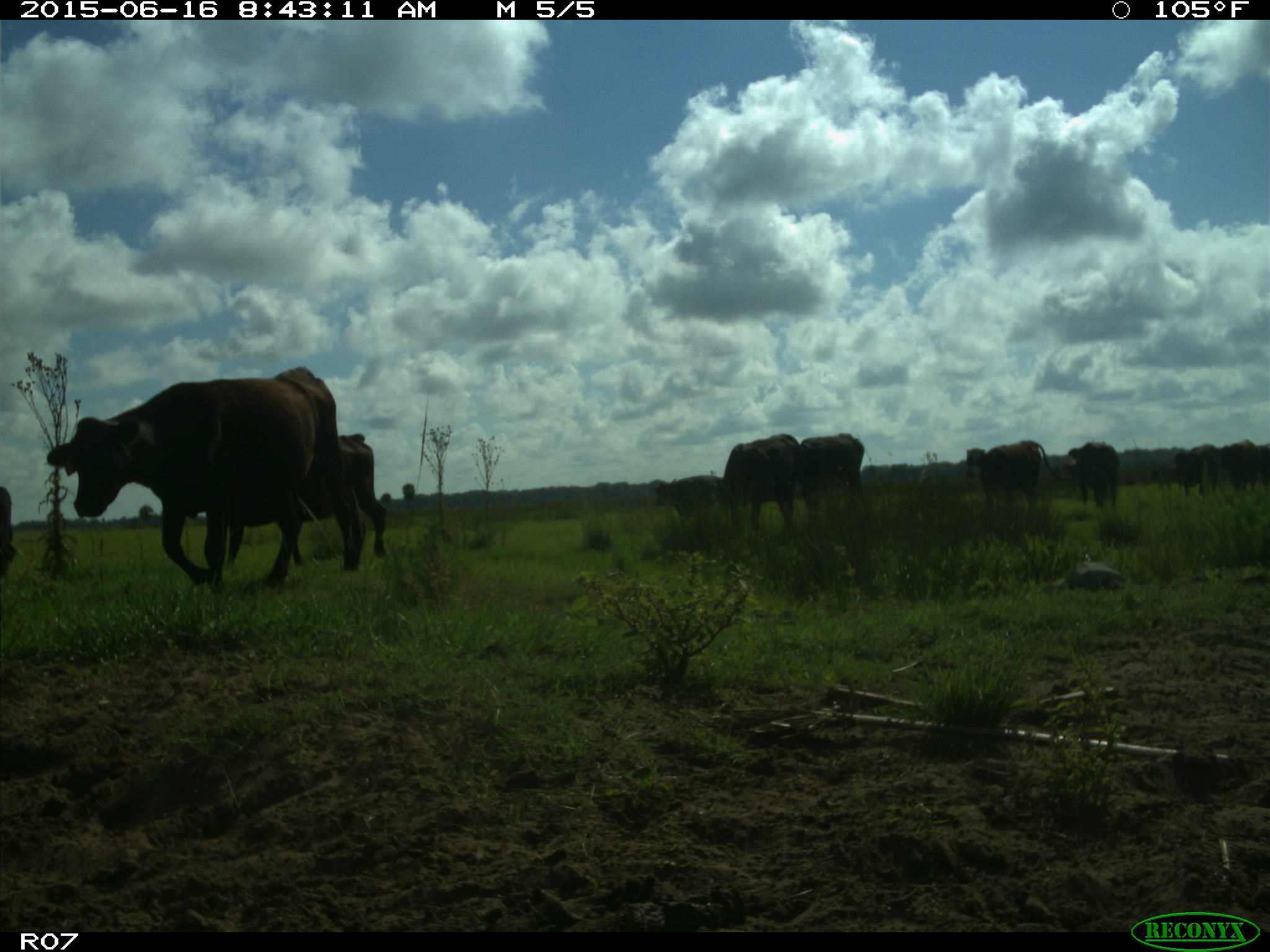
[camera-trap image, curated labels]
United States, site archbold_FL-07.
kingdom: Animalia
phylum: Chordata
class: Mammalia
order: Artiodactyla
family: Bovidae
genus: Bos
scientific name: Bos taurus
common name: domestic cow